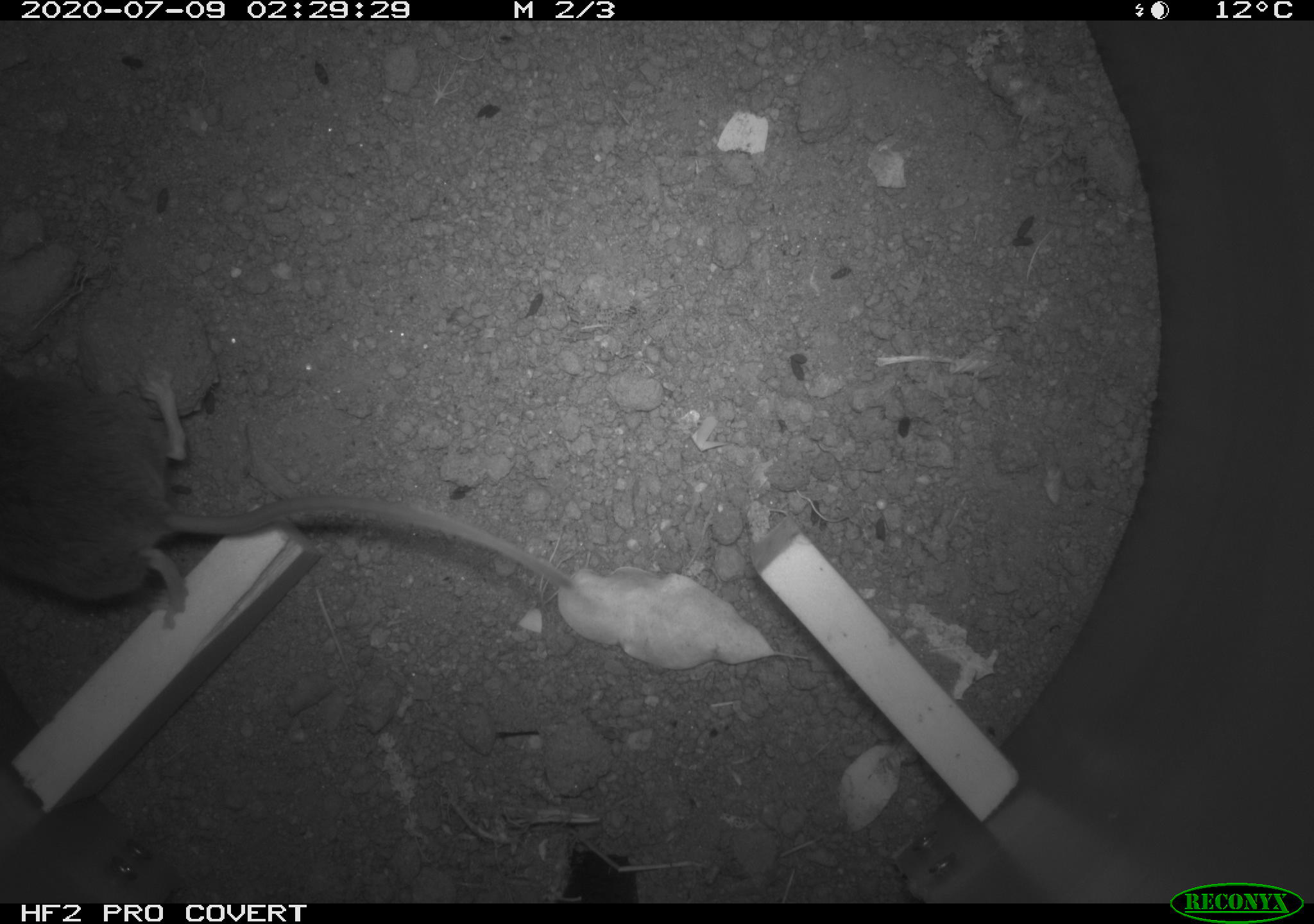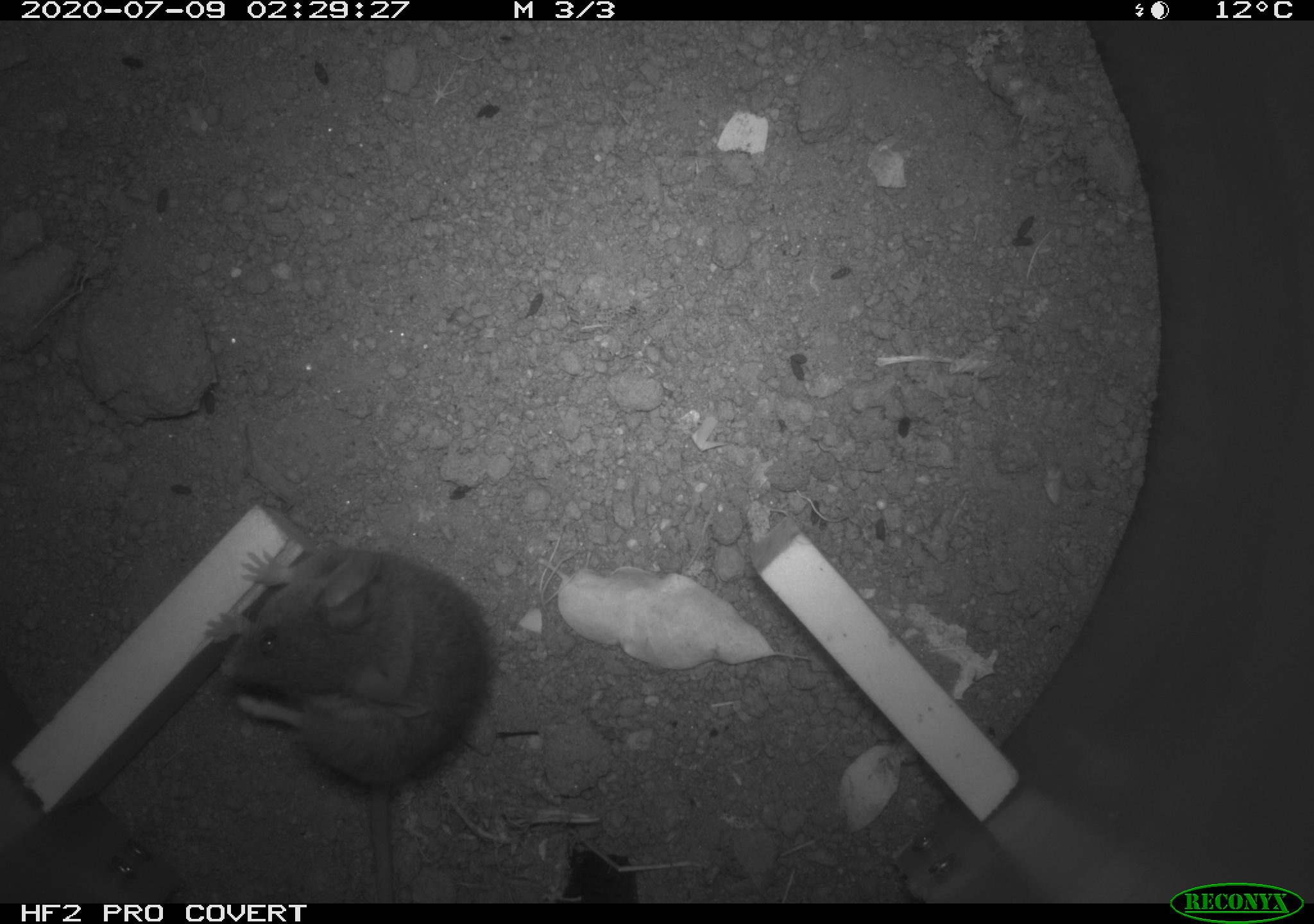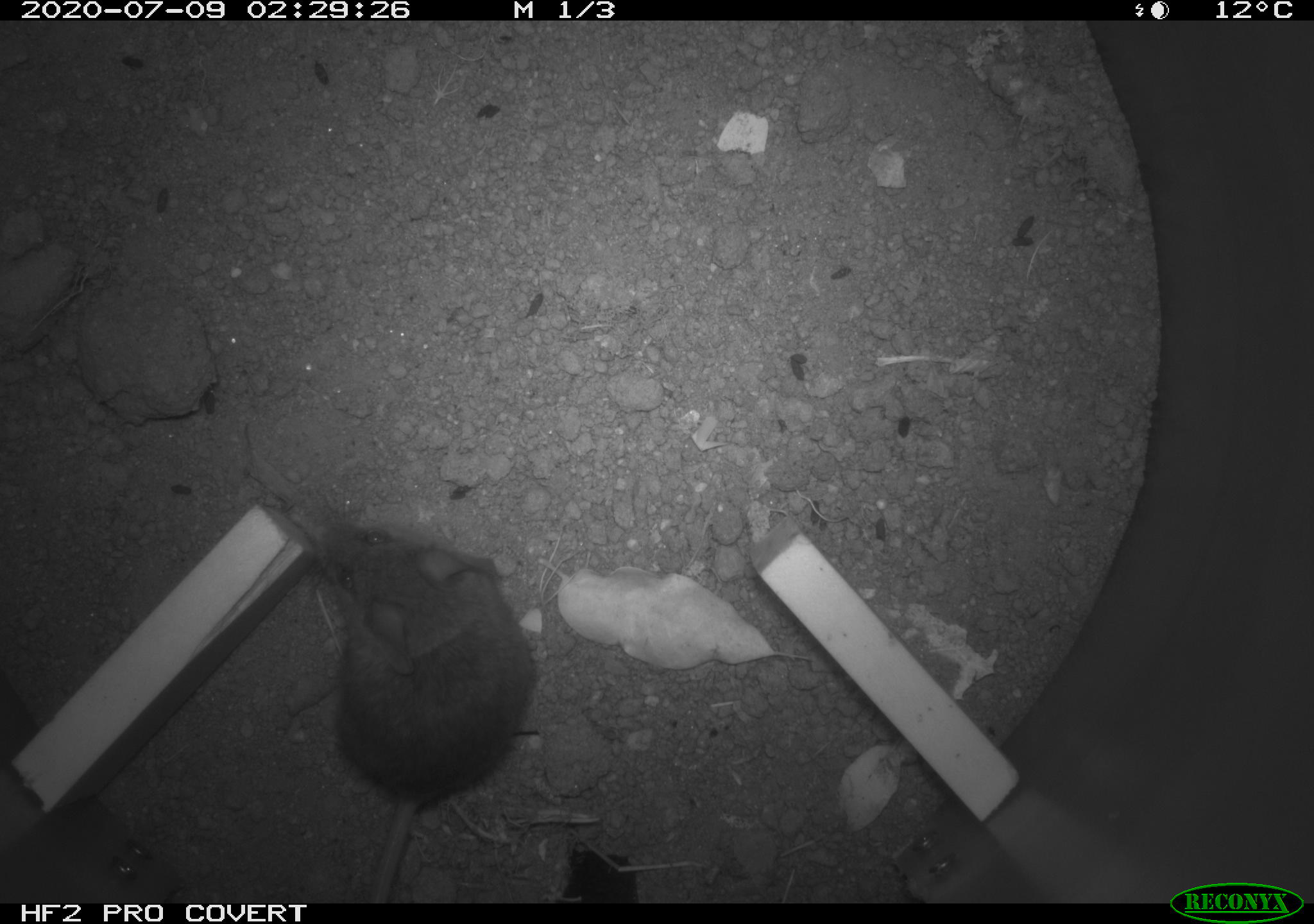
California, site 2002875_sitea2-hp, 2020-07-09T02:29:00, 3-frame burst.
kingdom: Animalia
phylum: Chordata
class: Mammalia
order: Rodentia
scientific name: Rodentia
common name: rodent